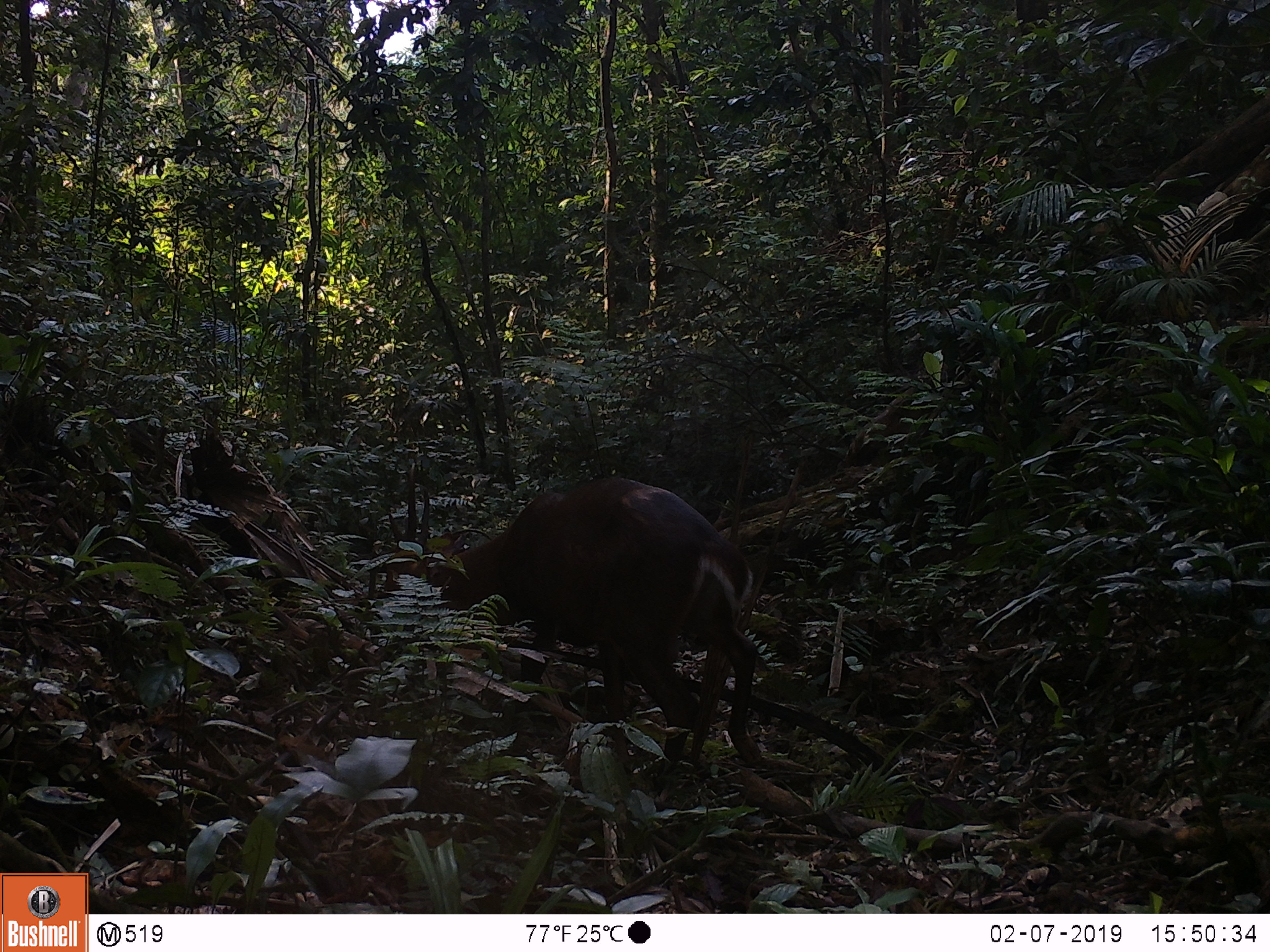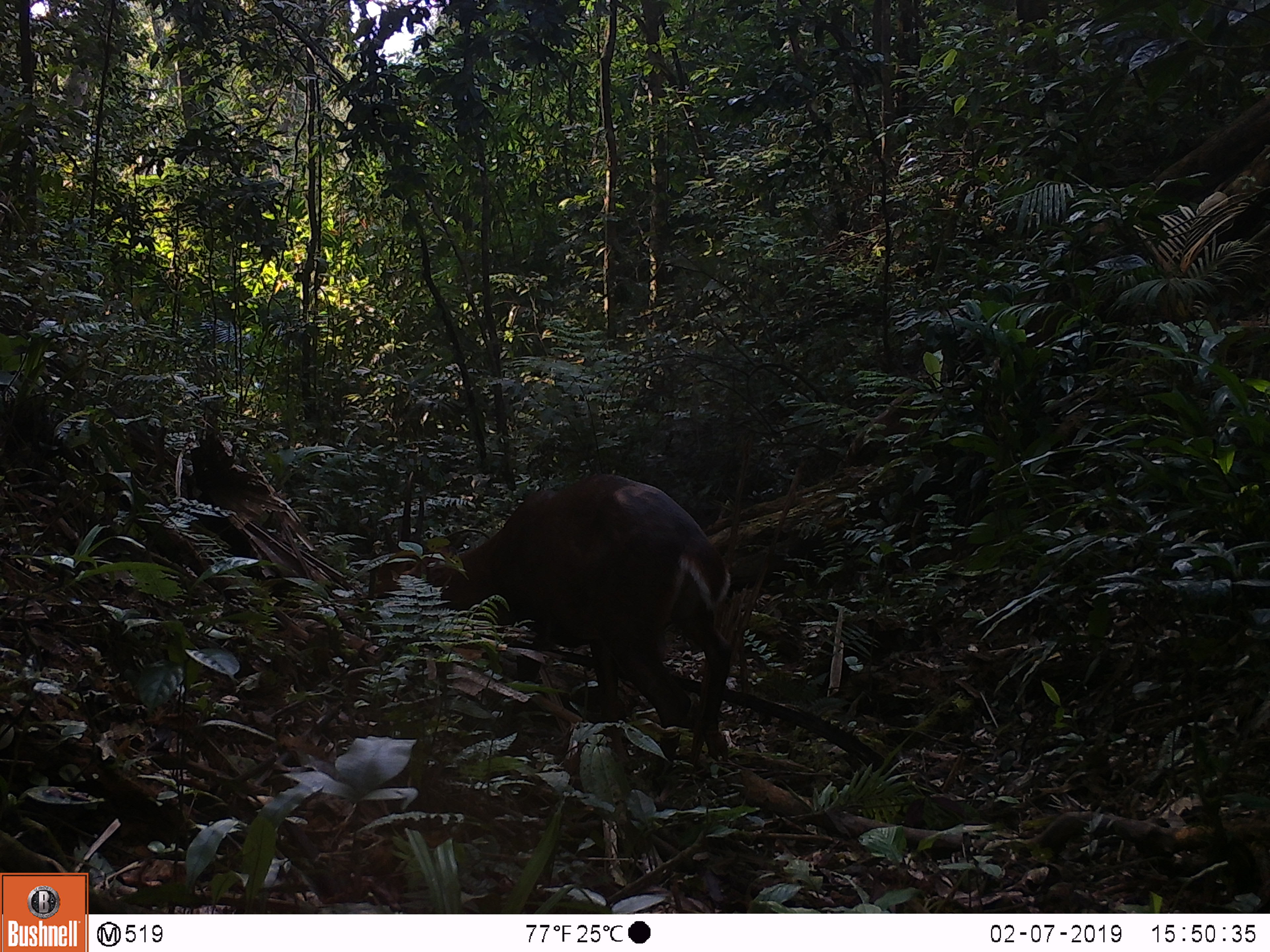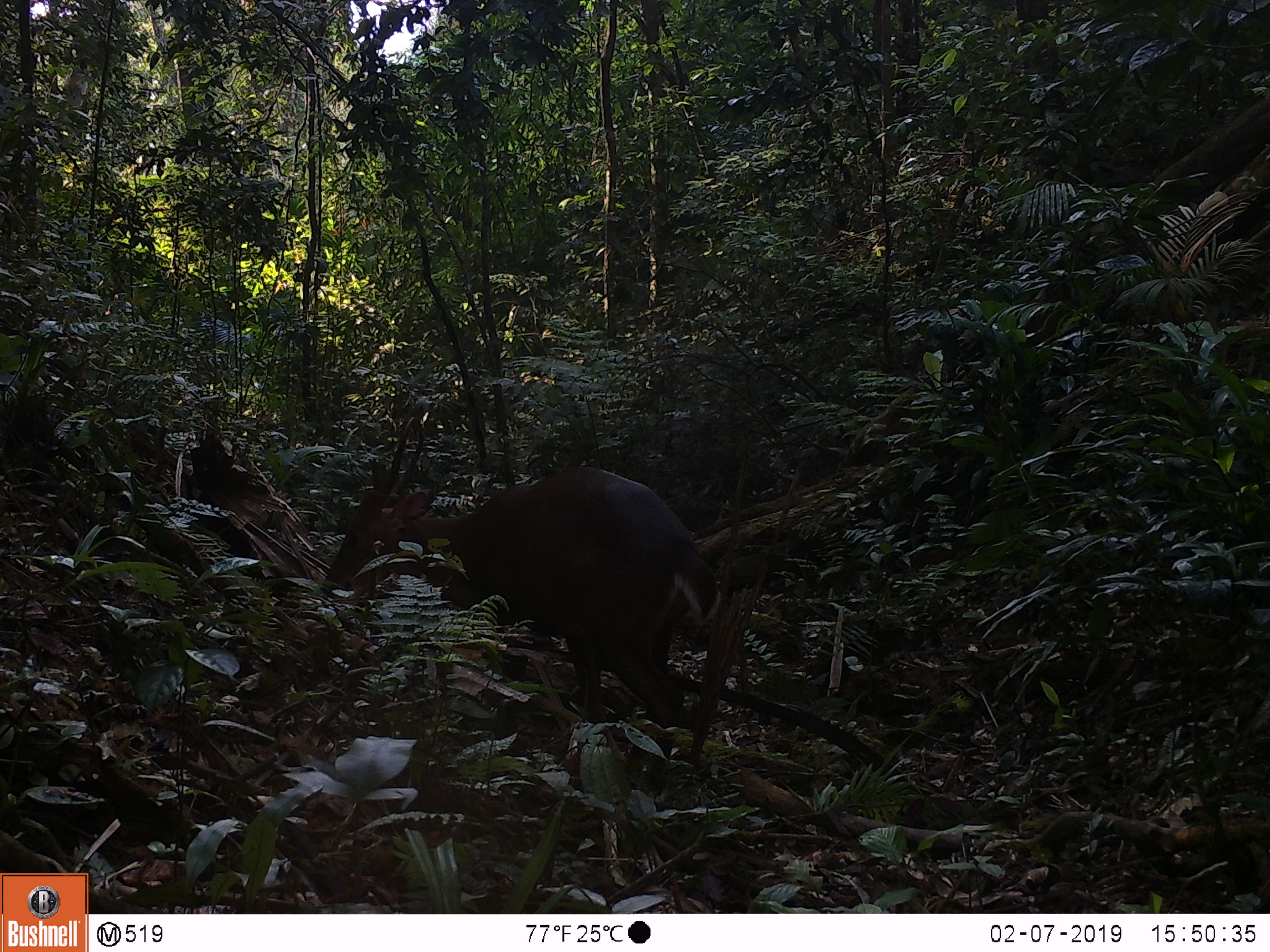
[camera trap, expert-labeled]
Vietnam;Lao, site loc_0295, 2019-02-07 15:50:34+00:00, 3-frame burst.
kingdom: Animalia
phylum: Chordata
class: Mammalia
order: Artiodactyla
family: Cervidae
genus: Muntiacus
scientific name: Muntiacus vuquangensis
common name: large-antlered muntjac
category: large antlered muntjac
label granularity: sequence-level